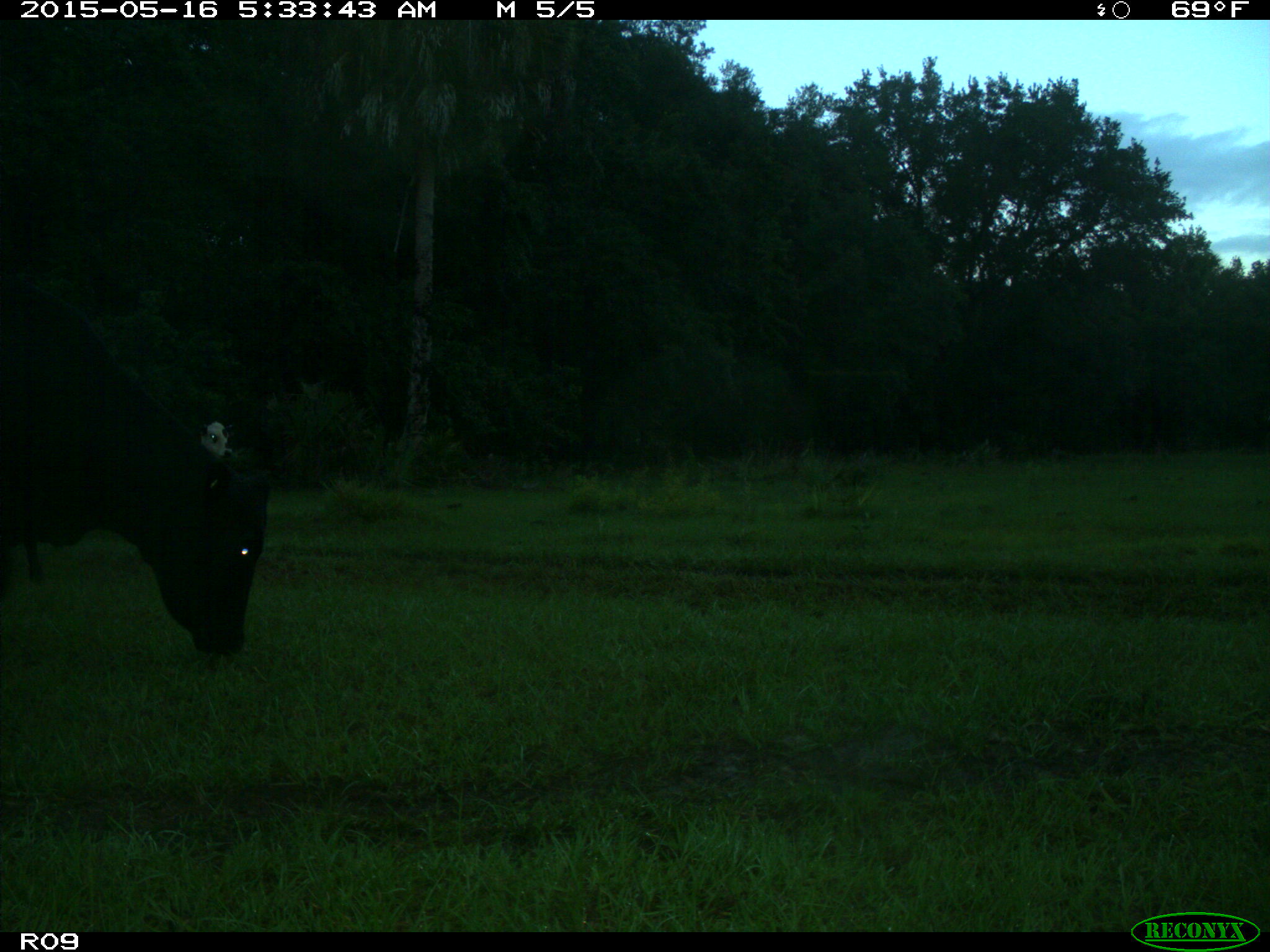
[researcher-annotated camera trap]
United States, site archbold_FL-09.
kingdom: Animalia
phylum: Chordata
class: Mammalia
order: Artiodactyla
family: Bovidae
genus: Bos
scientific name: Bos taurus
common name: domestic cow